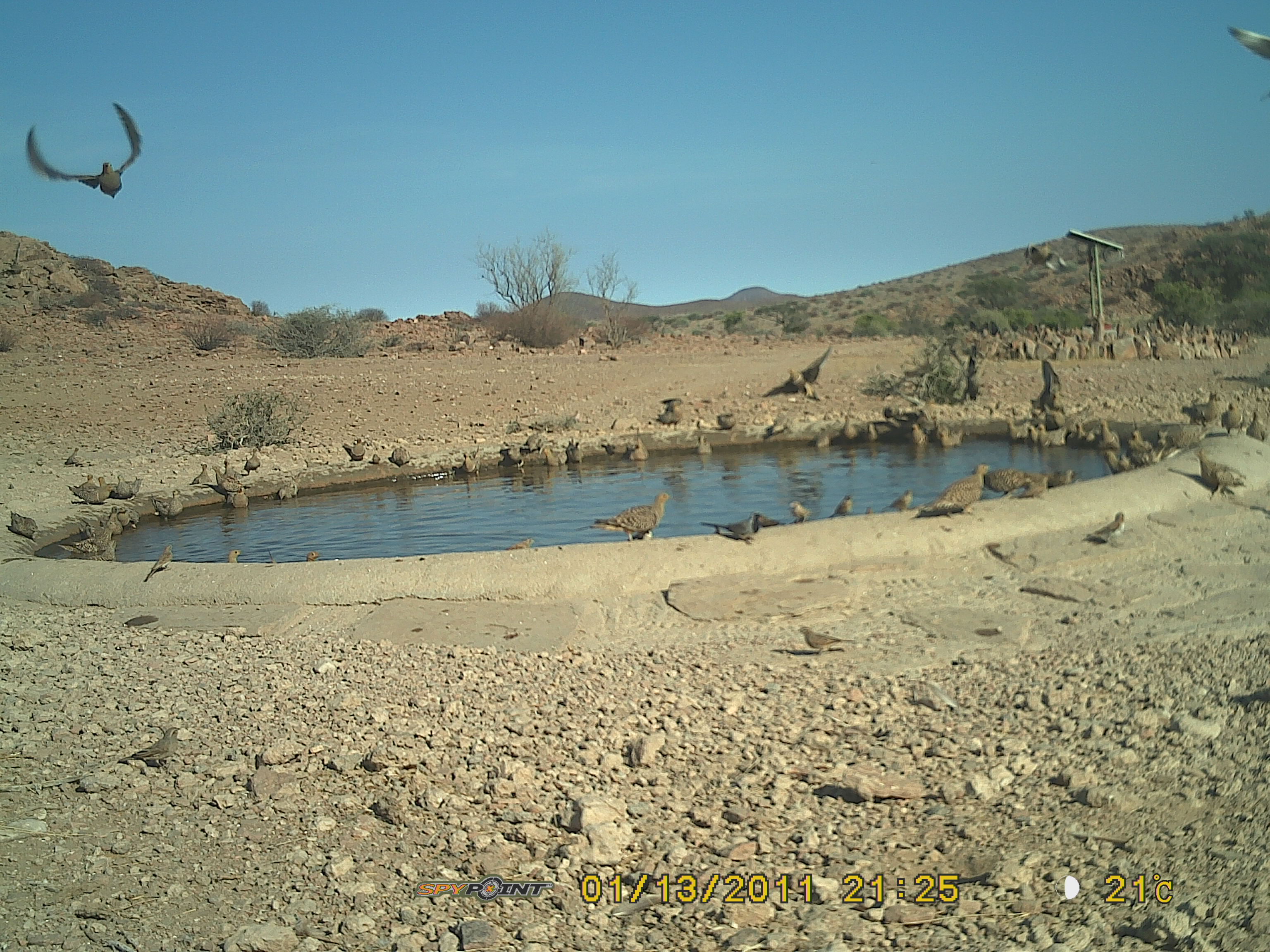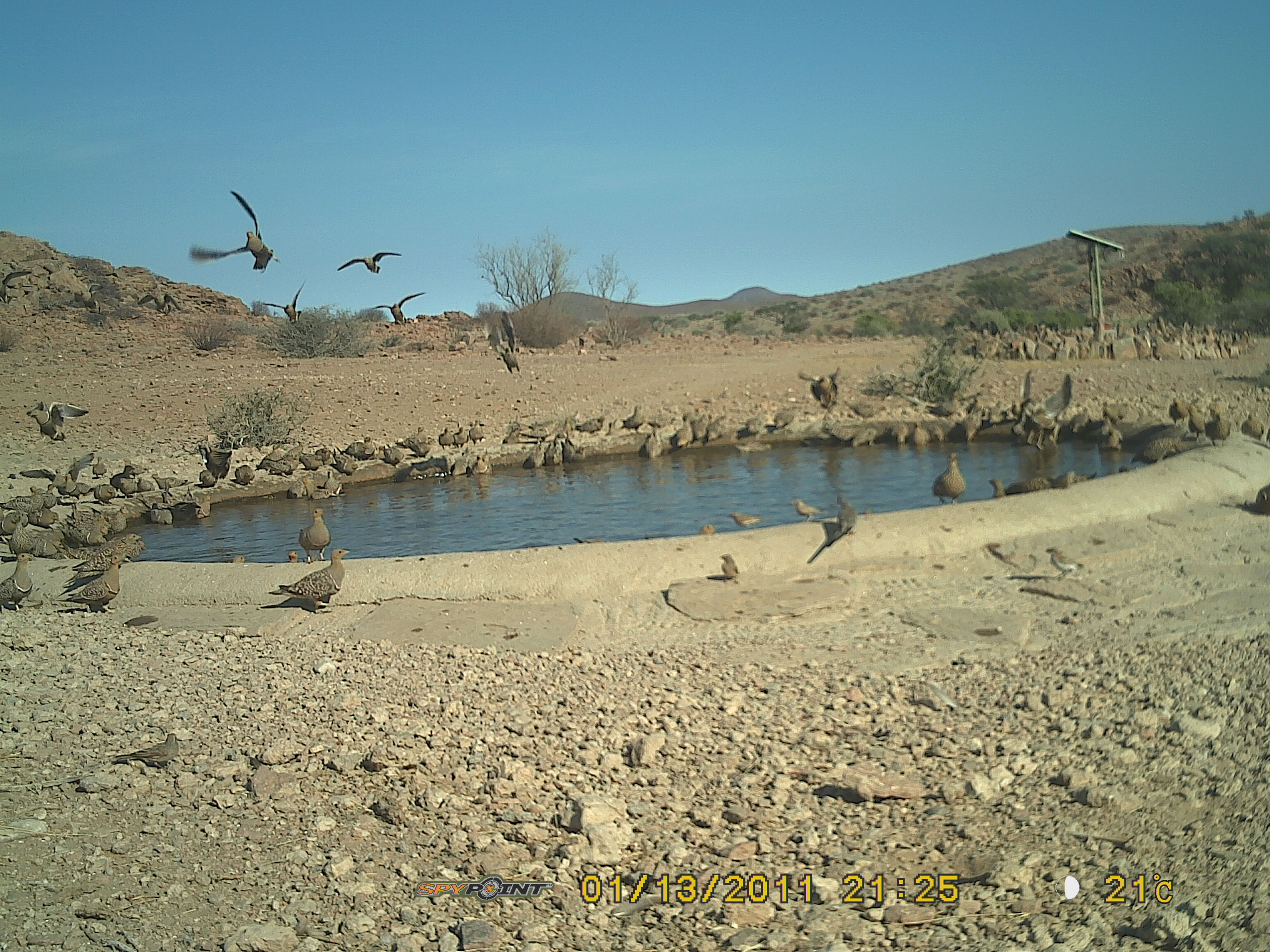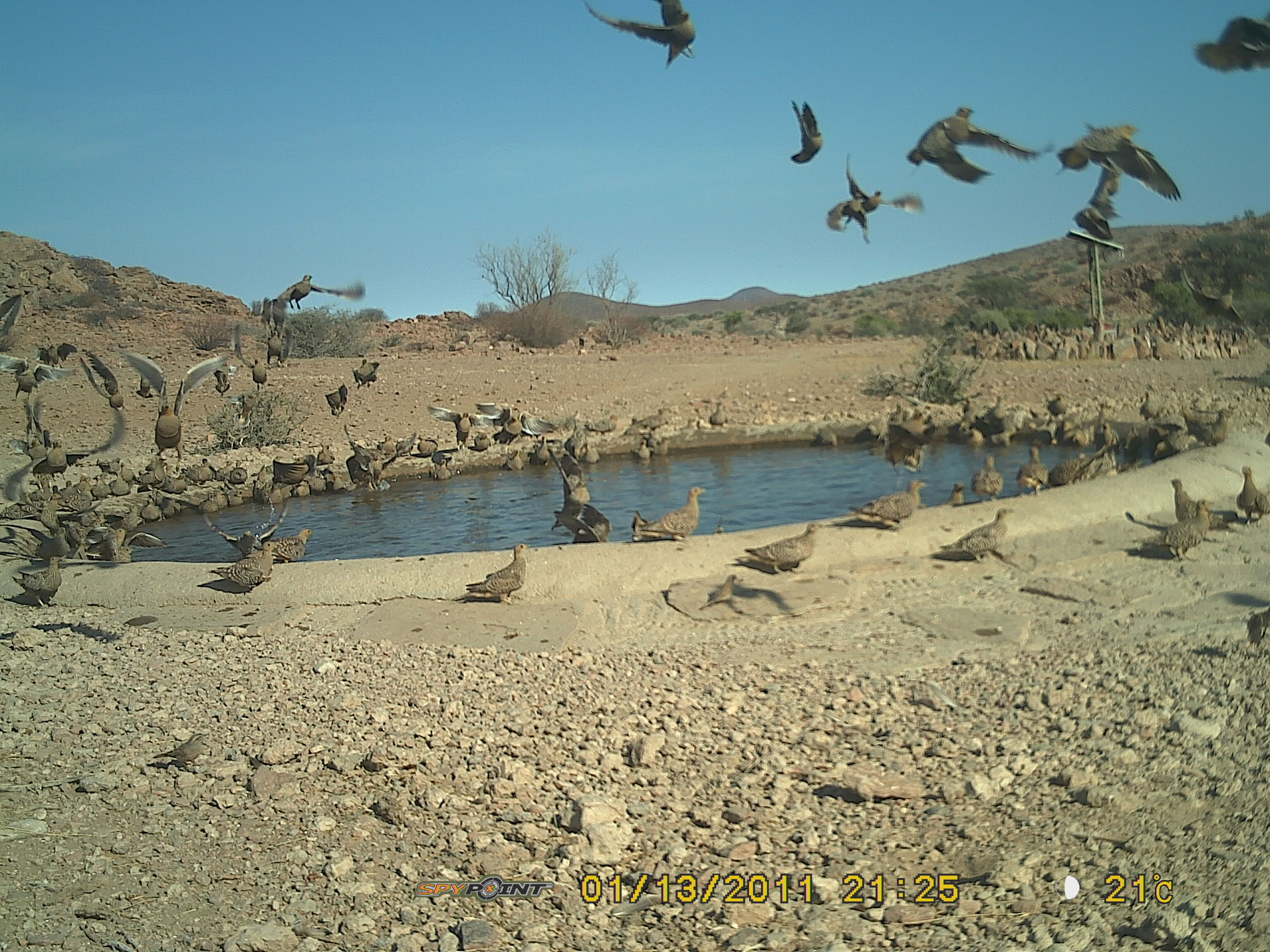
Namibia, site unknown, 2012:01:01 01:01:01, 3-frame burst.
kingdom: Animalia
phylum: Chordata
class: Aves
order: Pterocliformes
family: Pteroclidae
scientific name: Pteroclidae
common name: sandgrouse